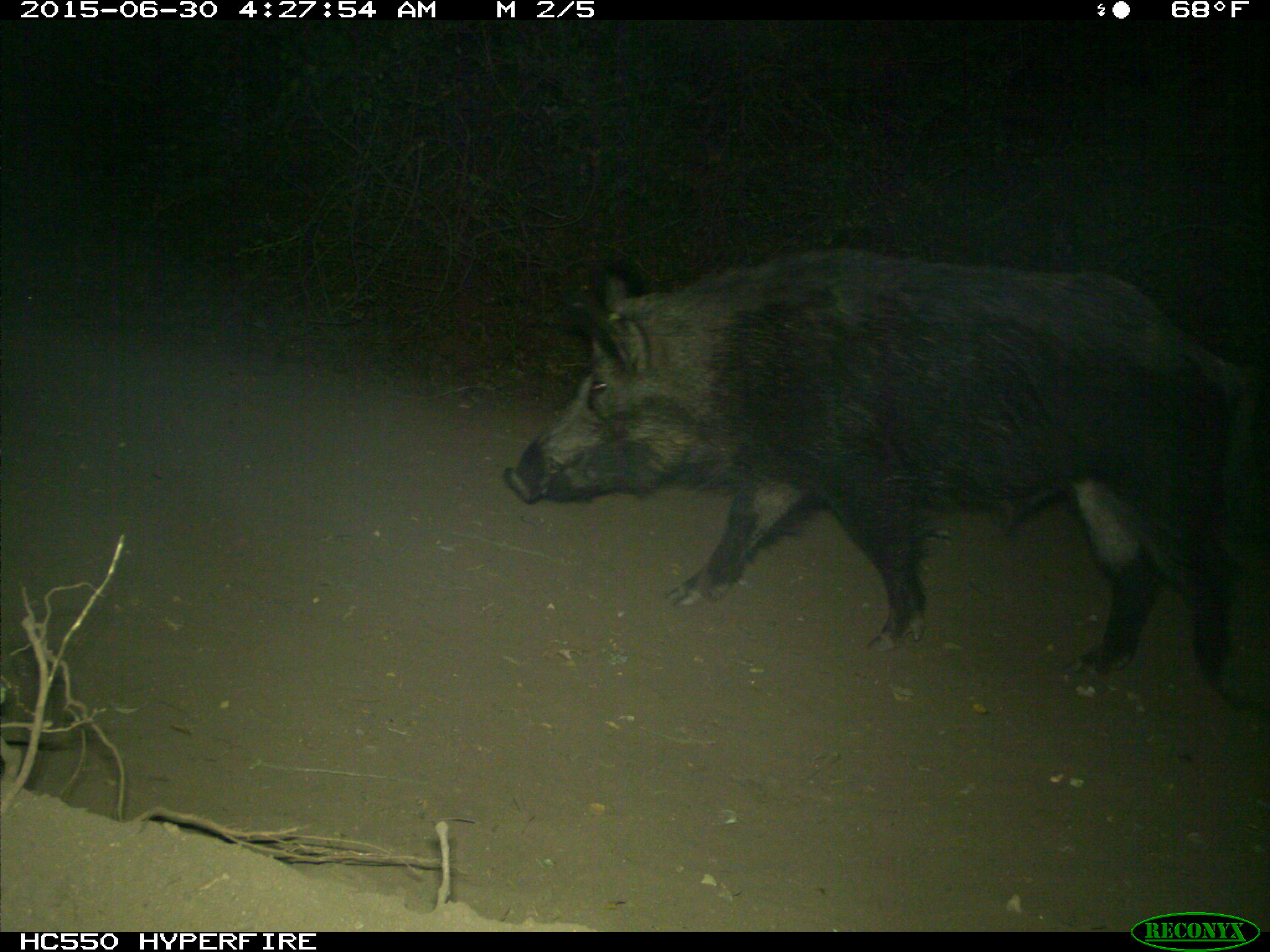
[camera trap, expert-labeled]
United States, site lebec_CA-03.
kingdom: Animalia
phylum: Chordata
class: Mammalia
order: Artiodactyla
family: Suidae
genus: Sus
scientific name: Sus scrofa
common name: wild boar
Sus scrofa (wild boar).